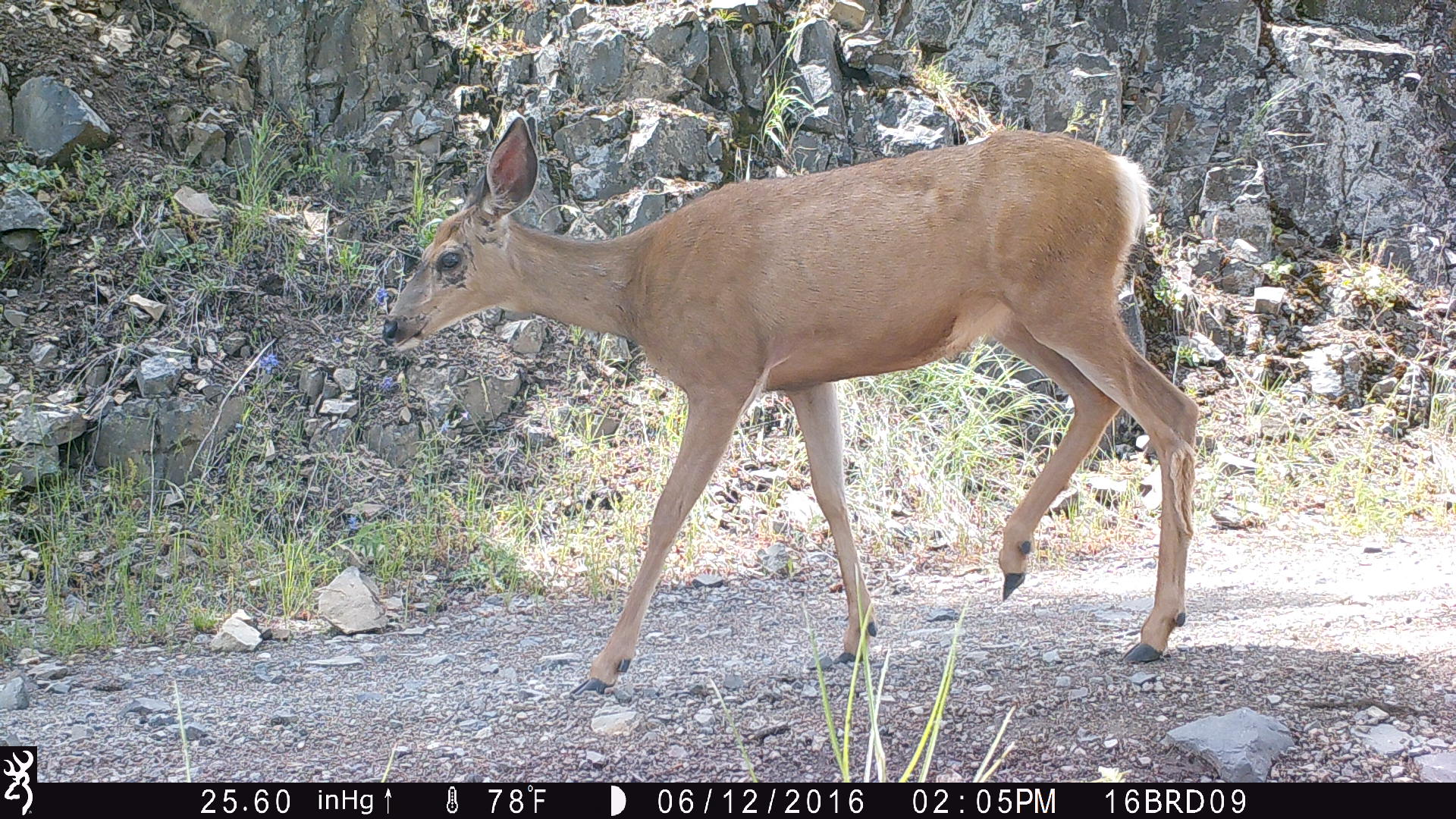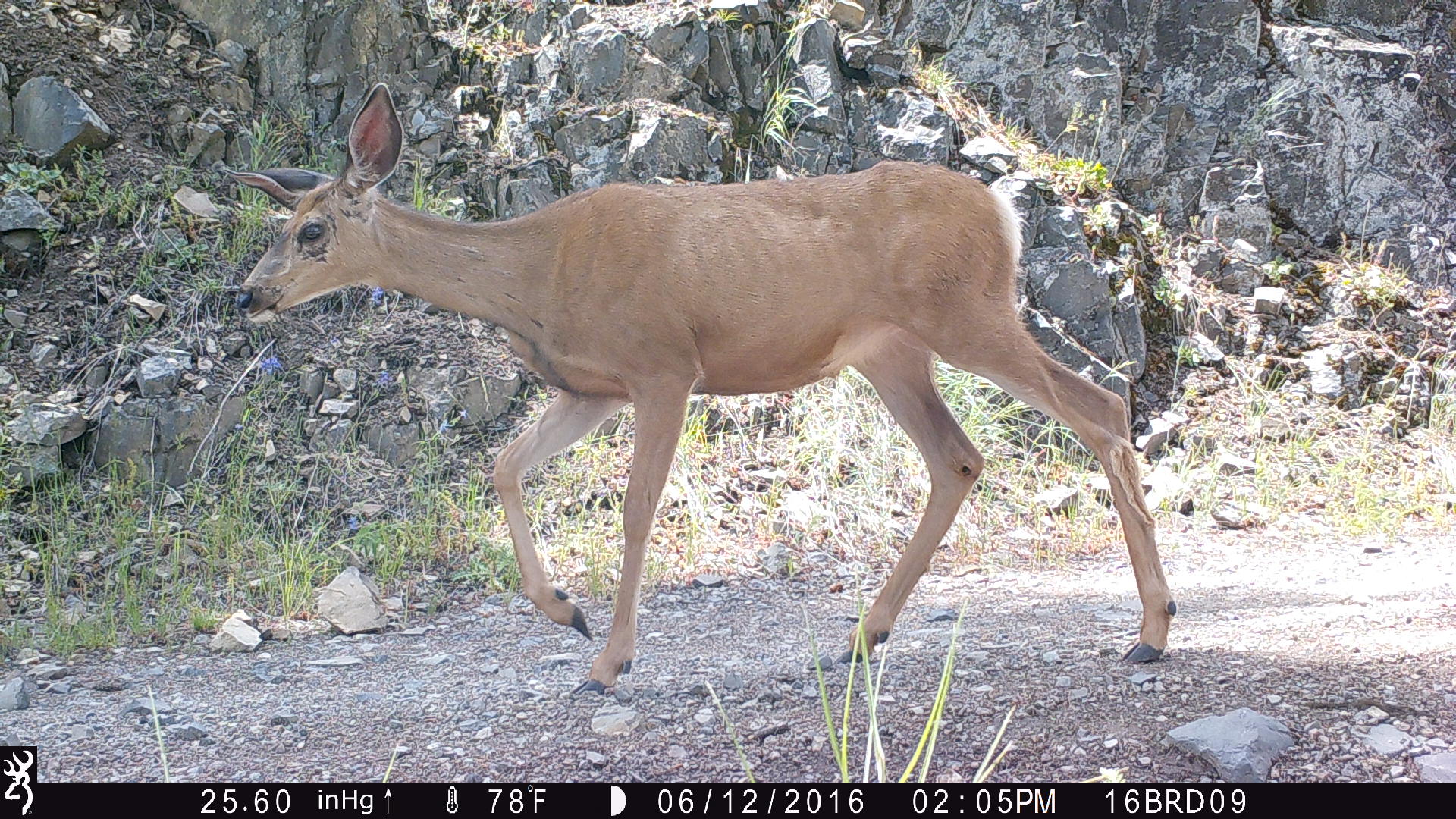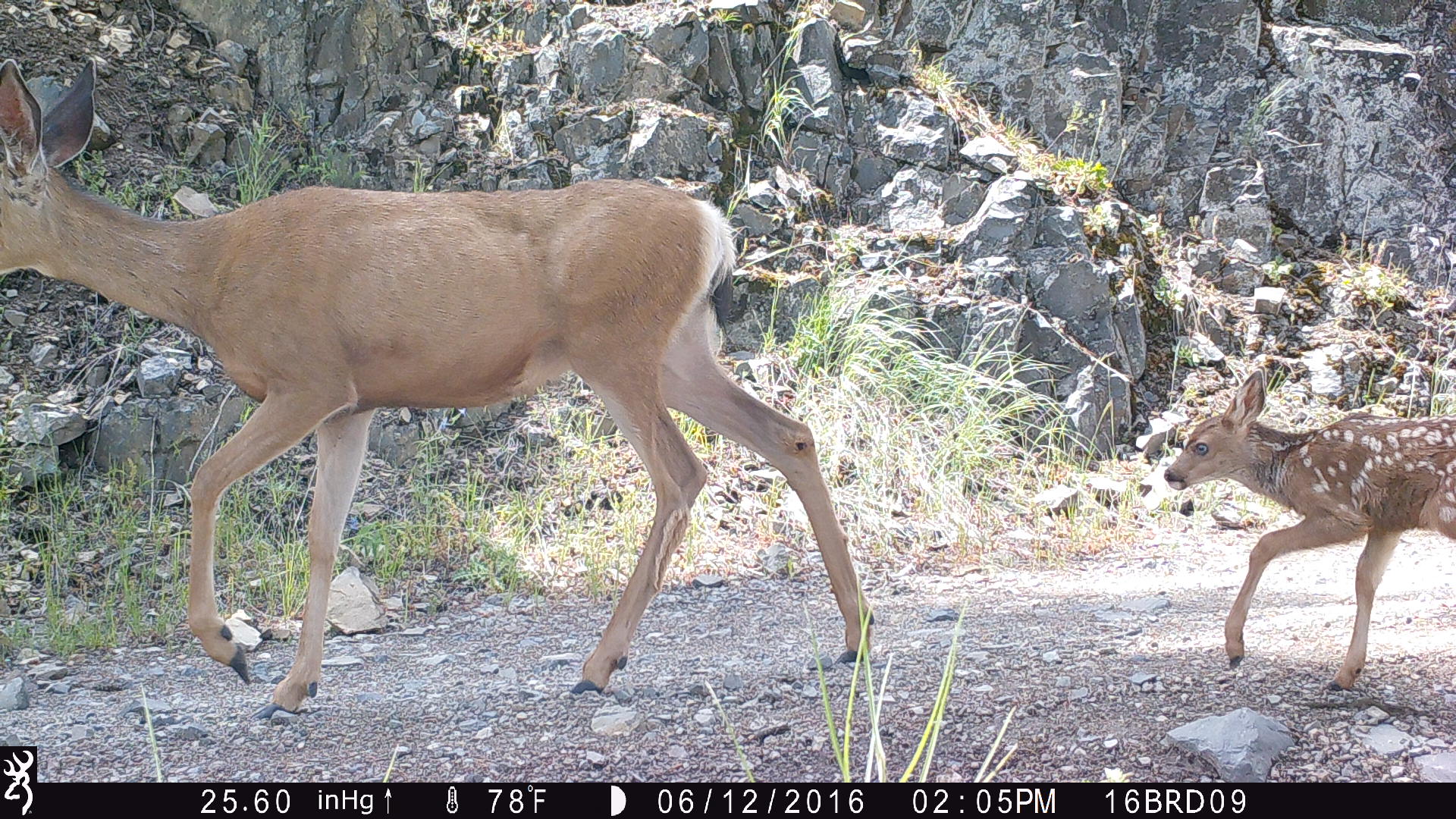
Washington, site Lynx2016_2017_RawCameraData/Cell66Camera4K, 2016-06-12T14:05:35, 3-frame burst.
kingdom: Animalia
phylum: Chordata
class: Mammalia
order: Artiodactyla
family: Cervidae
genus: Odocoileus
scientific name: Odocoileus hemionus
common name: mule deer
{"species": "Odocoileus hemionus (mule deer)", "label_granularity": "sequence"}